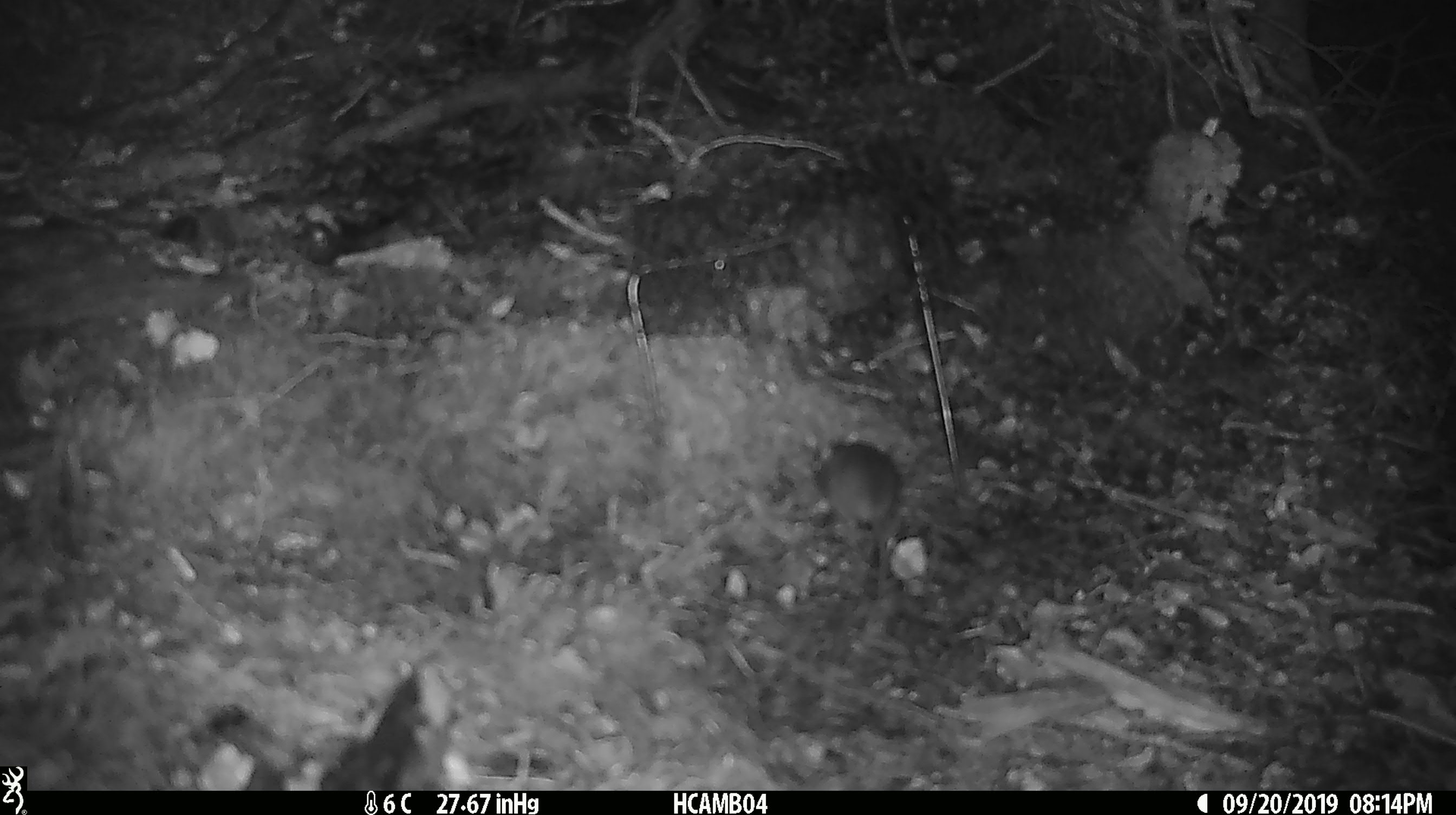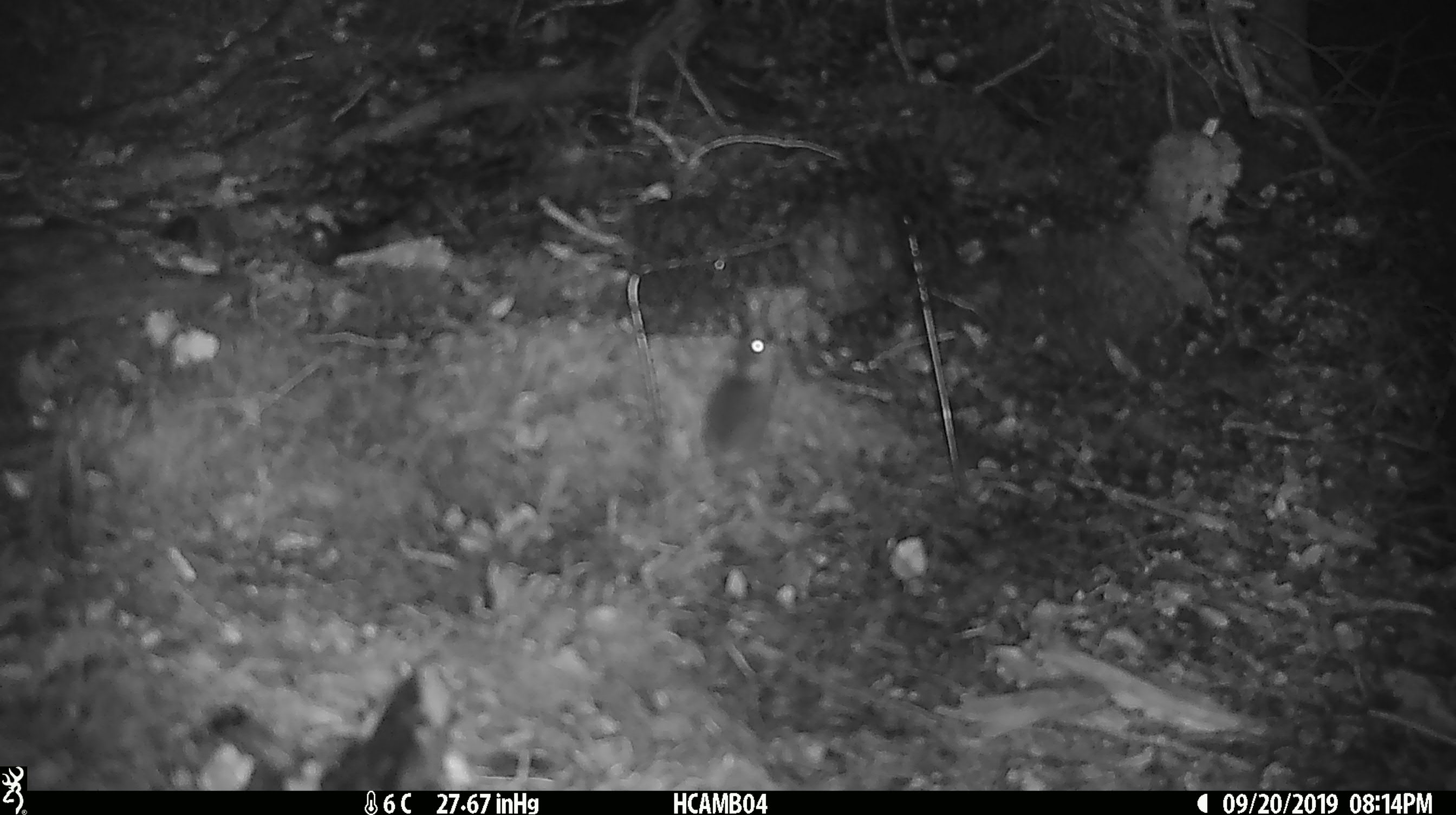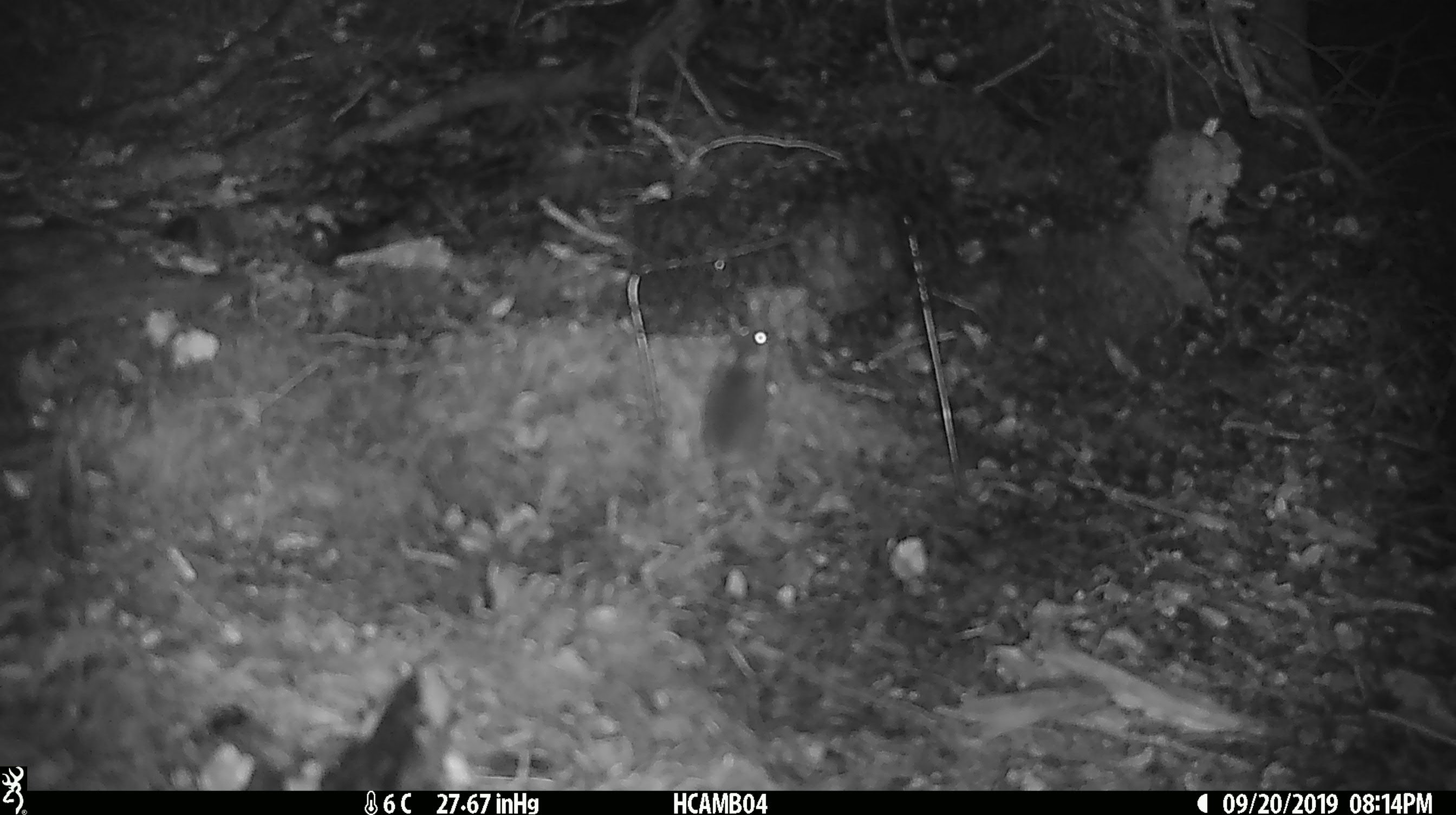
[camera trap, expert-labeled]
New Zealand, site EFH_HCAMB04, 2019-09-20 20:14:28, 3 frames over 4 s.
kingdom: Animalia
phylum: Chordata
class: Mammalia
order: Rodentia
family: Muridae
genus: Mus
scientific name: Mus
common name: mouse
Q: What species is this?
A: Mouse (Mus).